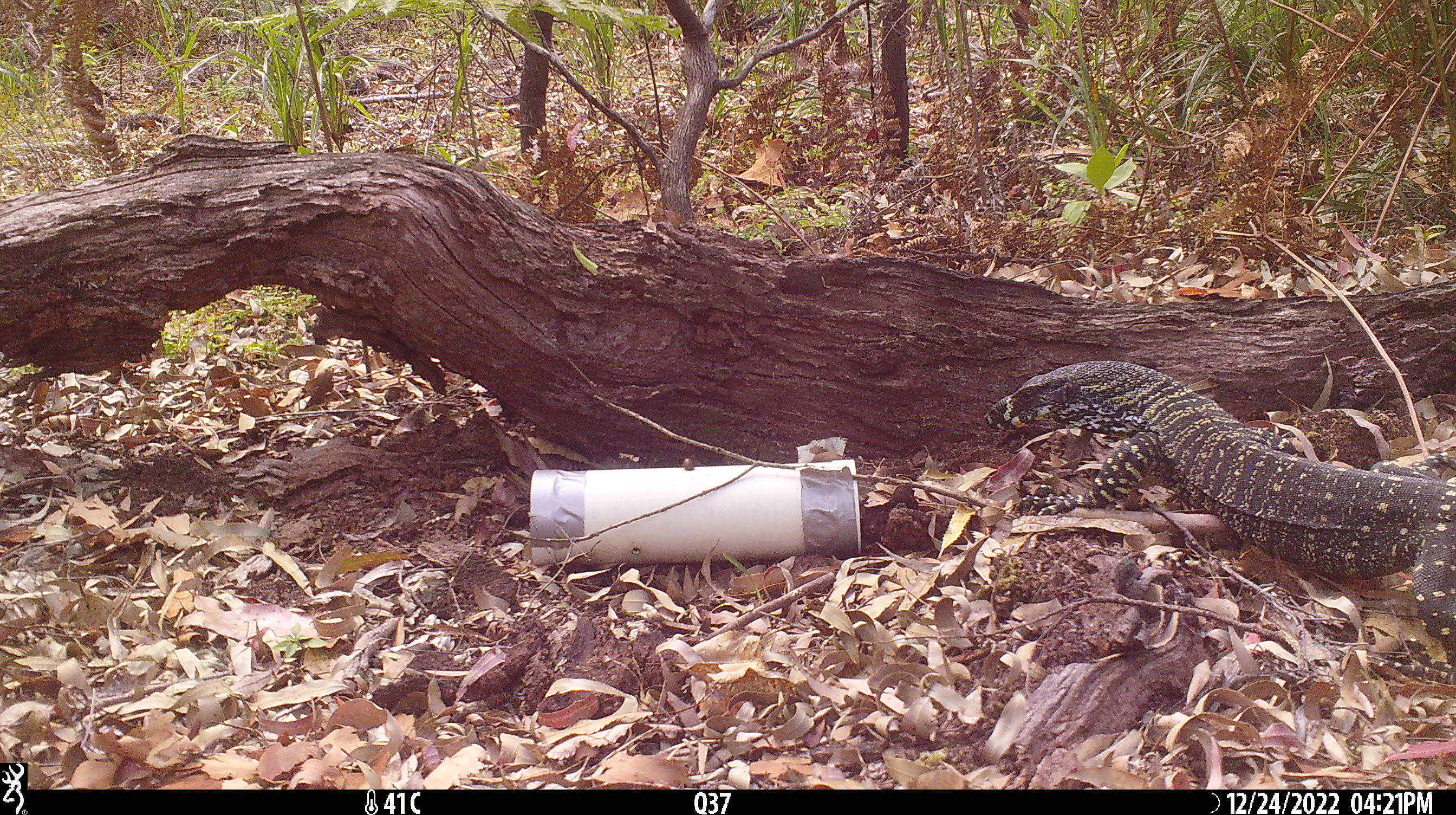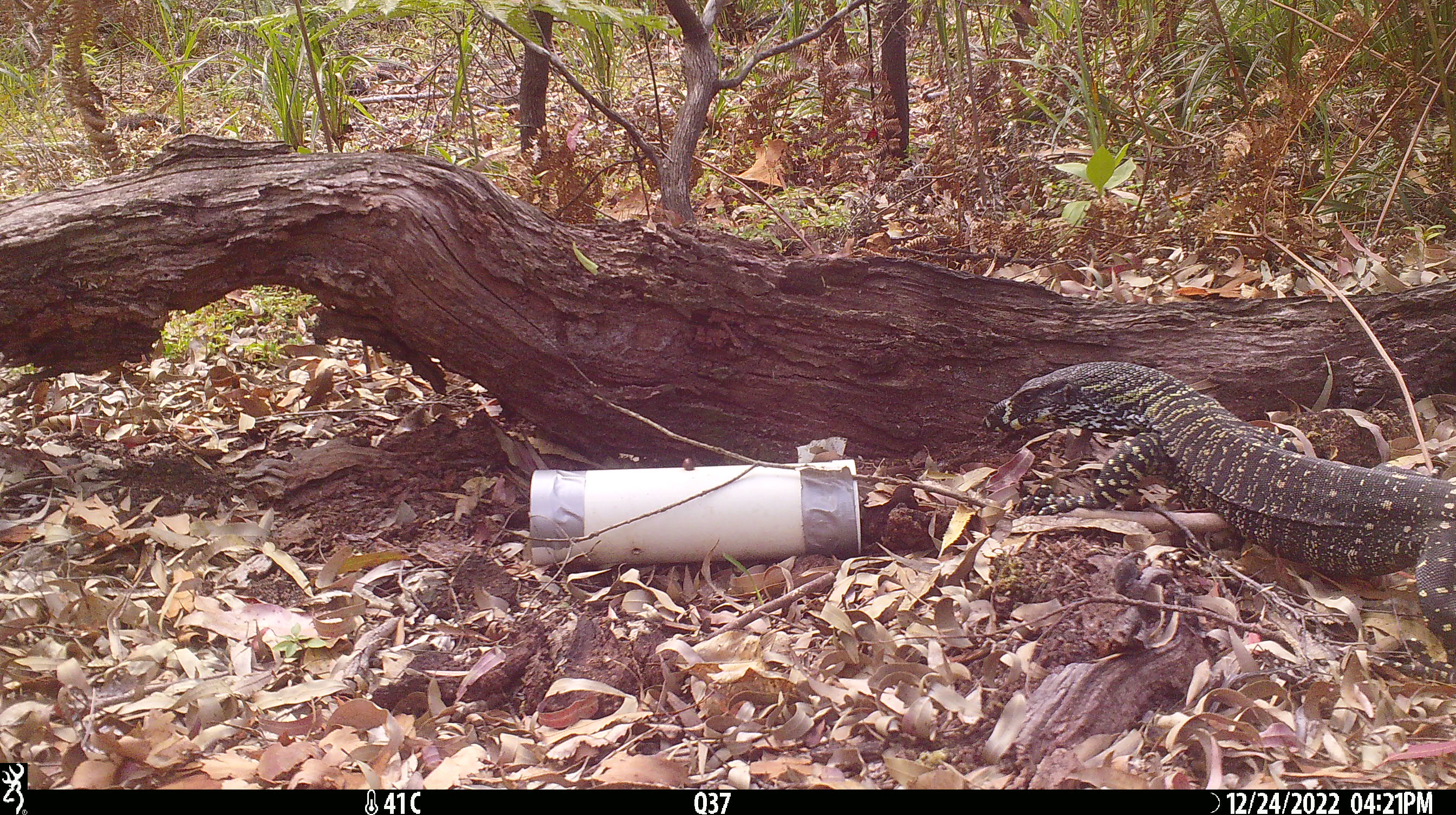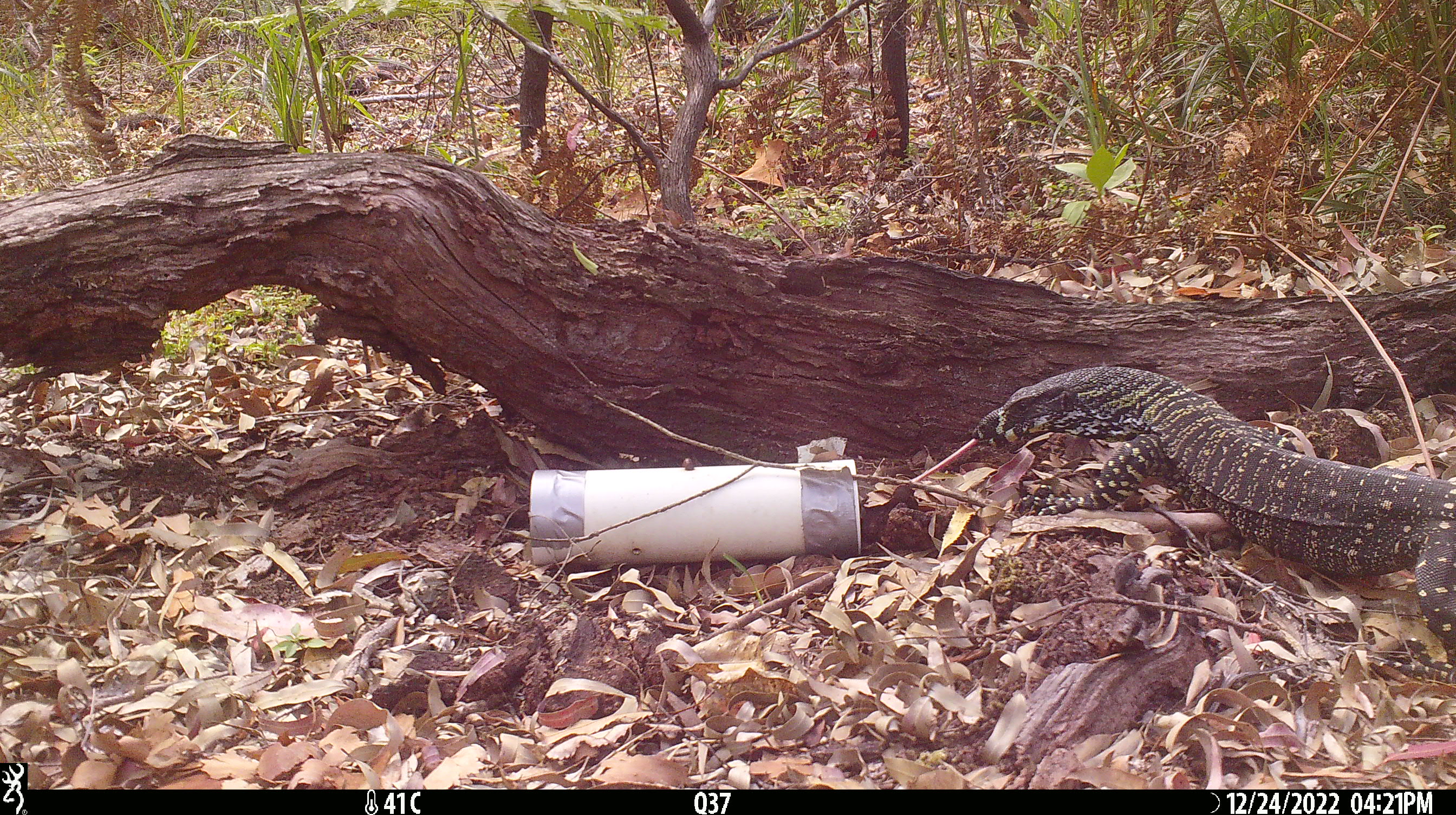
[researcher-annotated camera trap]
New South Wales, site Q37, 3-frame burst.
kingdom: Animalia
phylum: Chordata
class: Reptilia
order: Squamata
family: Varanidae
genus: Varanus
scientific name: Varanus varius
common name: lace monitor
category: goanna